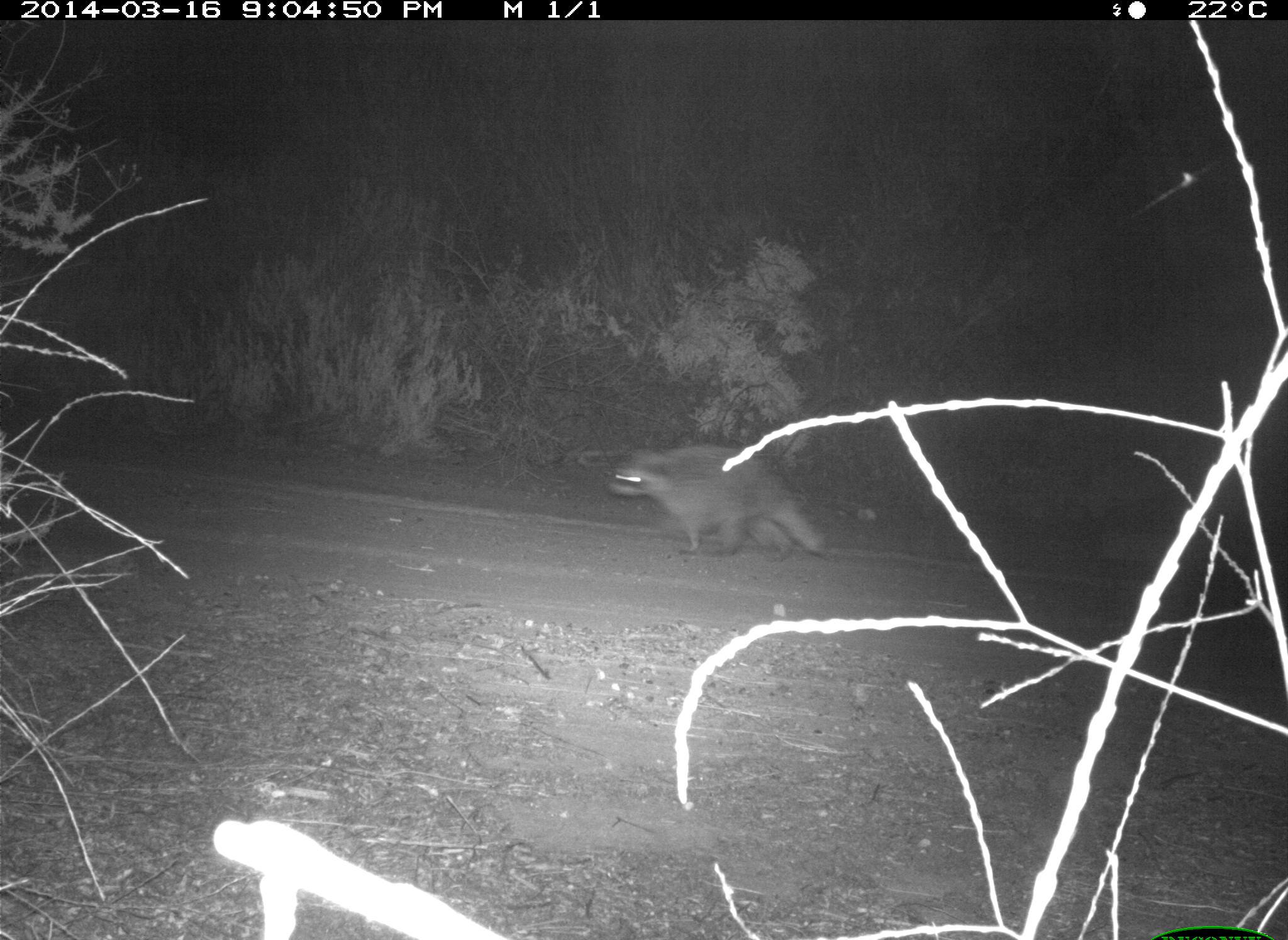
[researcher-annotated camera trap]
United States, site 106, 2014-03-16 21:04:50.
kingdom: Animalia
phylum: Chordata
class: Mammalia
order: Carnivora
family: Procyonidae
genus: Procyon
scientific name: Procyon lotor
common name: raccoon